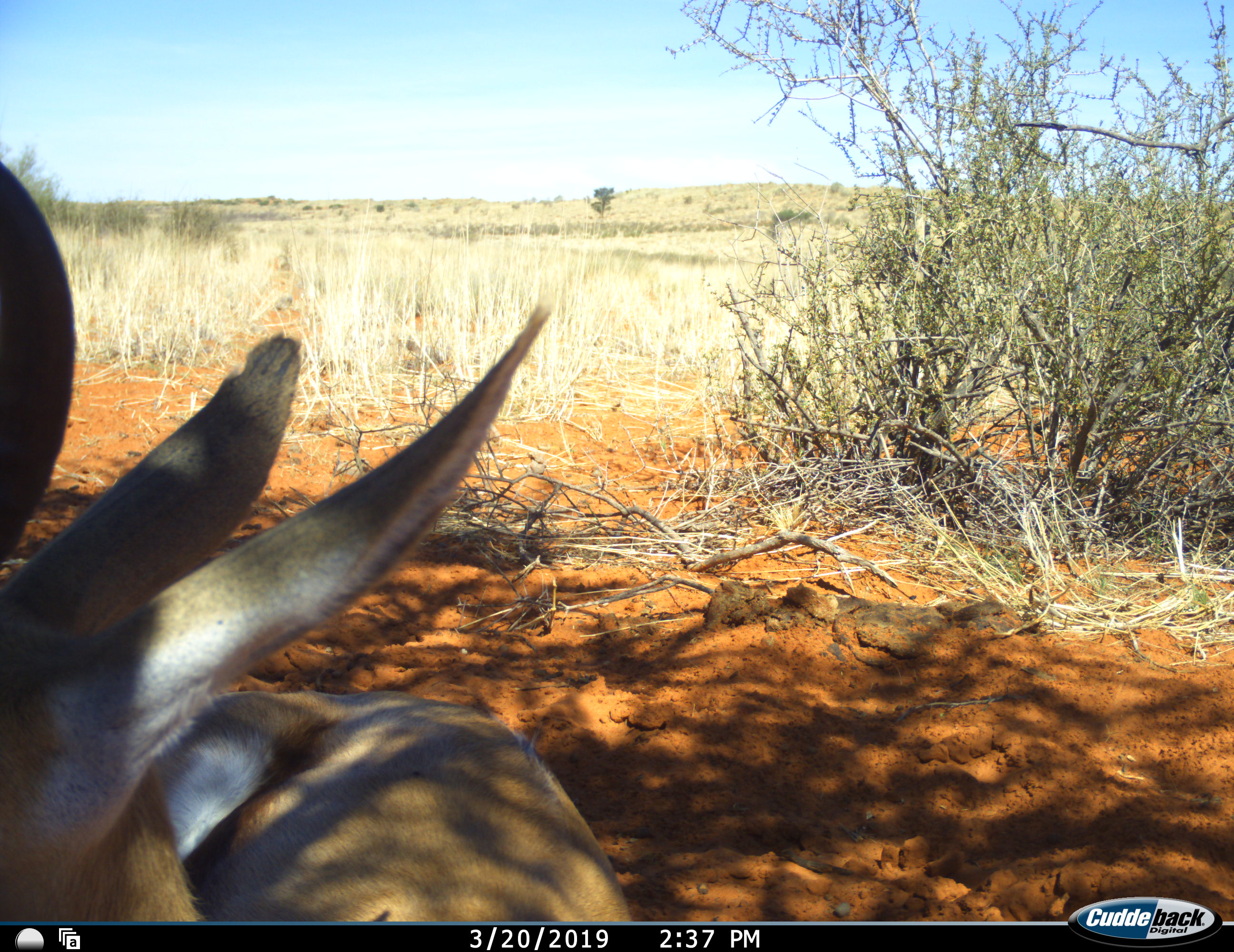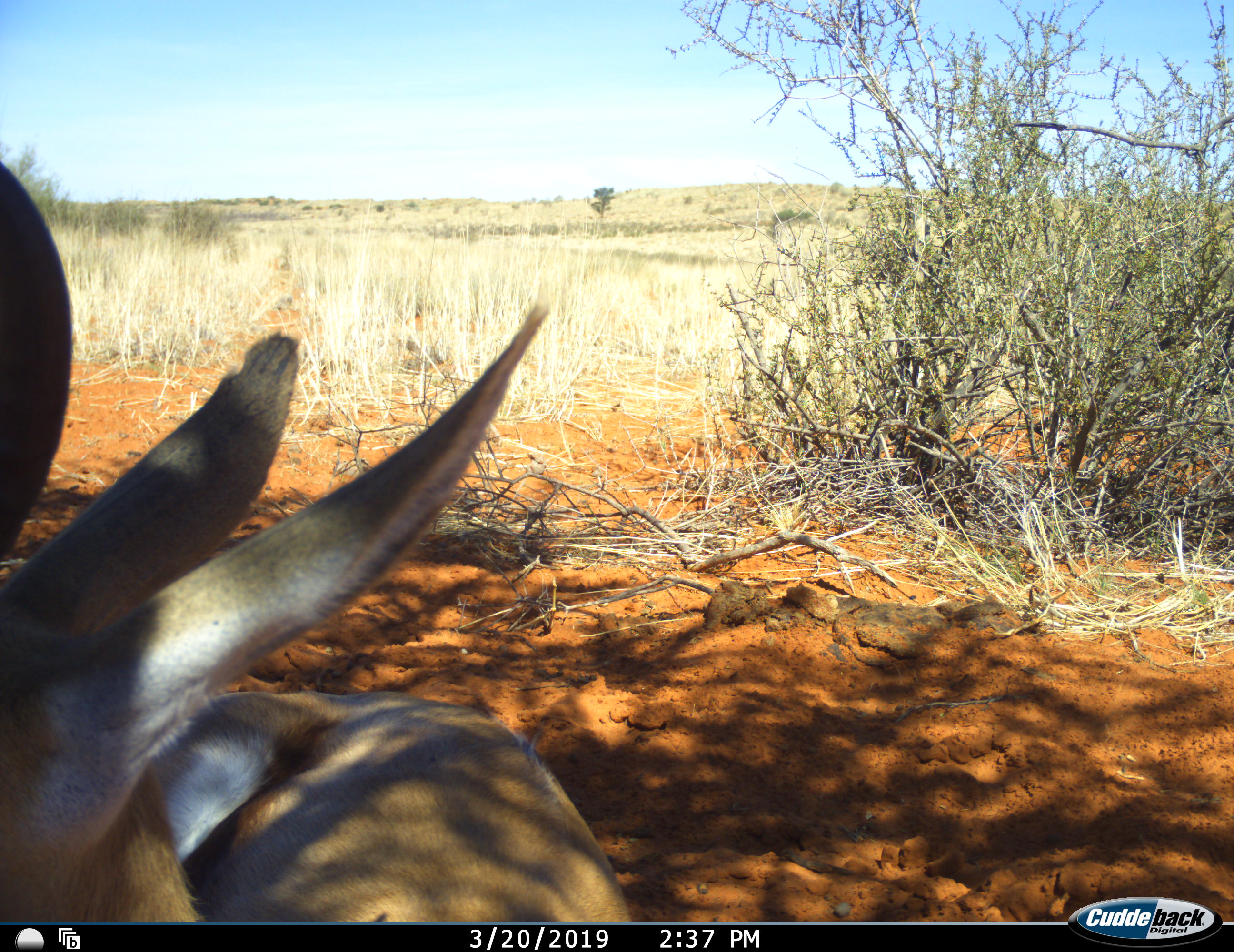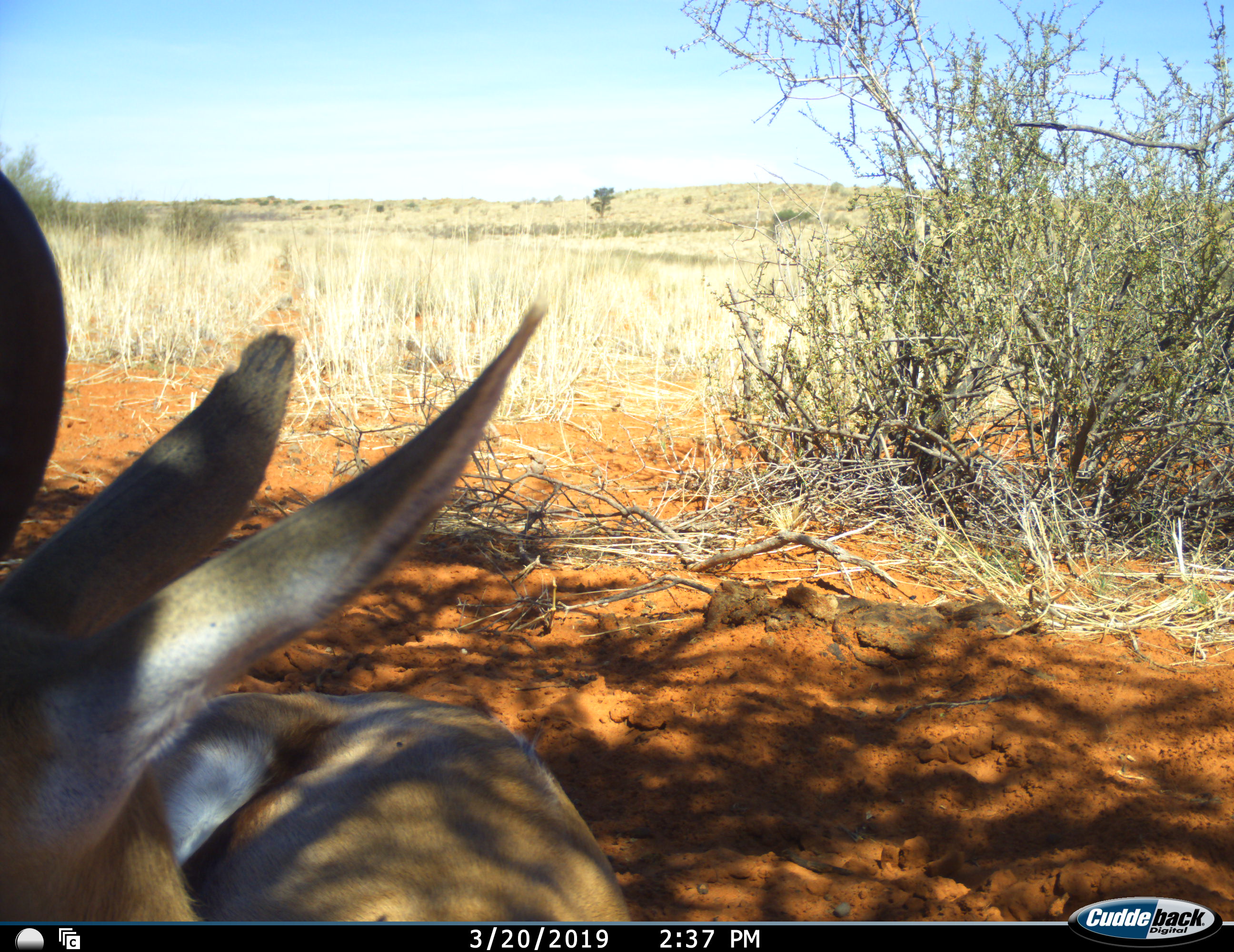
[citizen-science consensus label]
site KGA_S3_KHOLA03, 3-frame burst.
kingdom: Animalia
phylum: Chordata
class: Mammalia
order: Artiodactyla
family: Bovidae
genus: Antidorcas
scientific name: Antidorcas marsupialis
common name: springbok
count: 1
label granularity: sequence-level